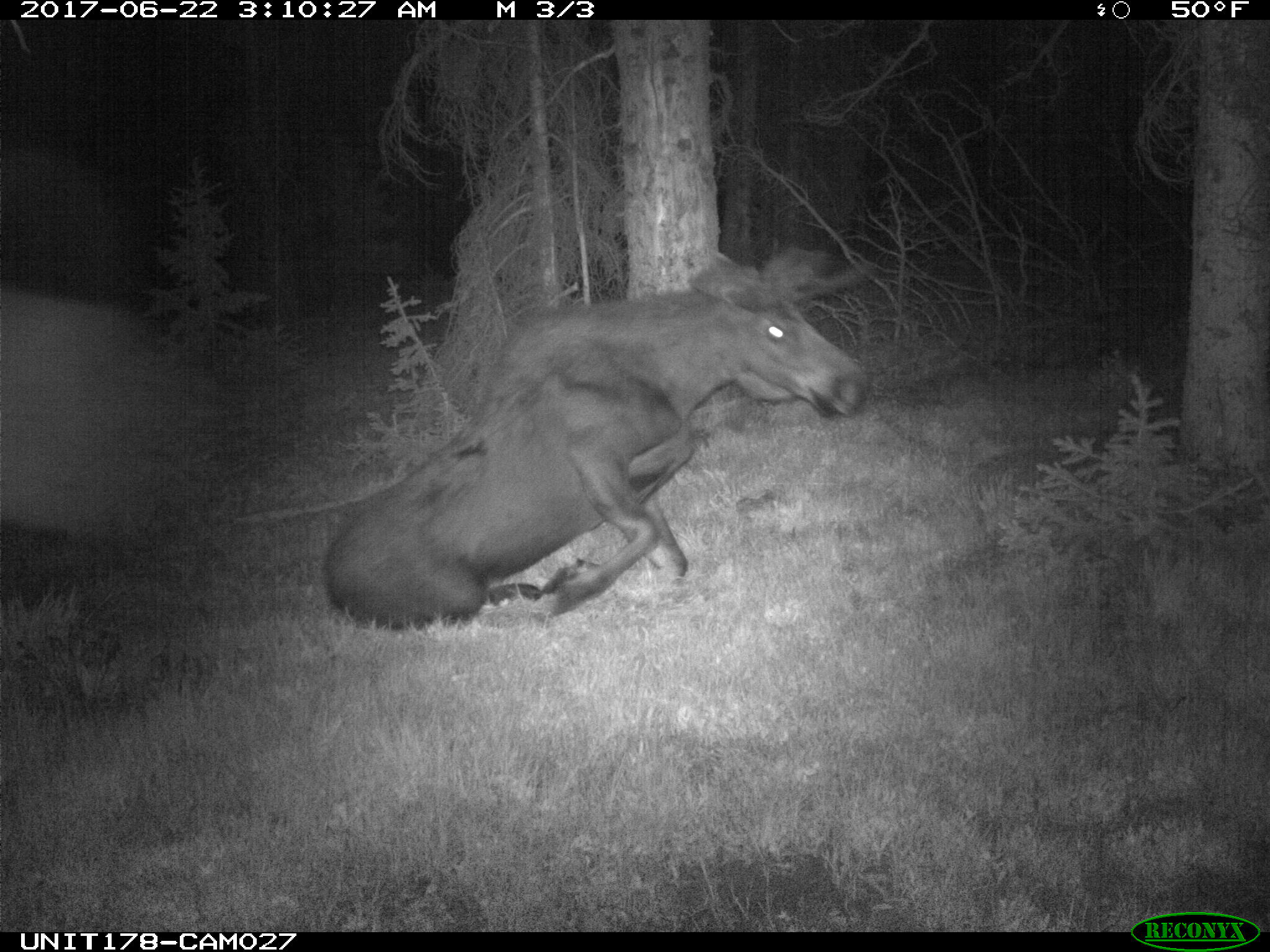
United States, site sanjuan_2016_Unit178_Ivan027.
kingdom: Animalia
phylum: Chordata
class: Mammalia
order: Artiodactyla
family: Cervidae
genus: Alces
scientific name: Alces alces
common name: moose